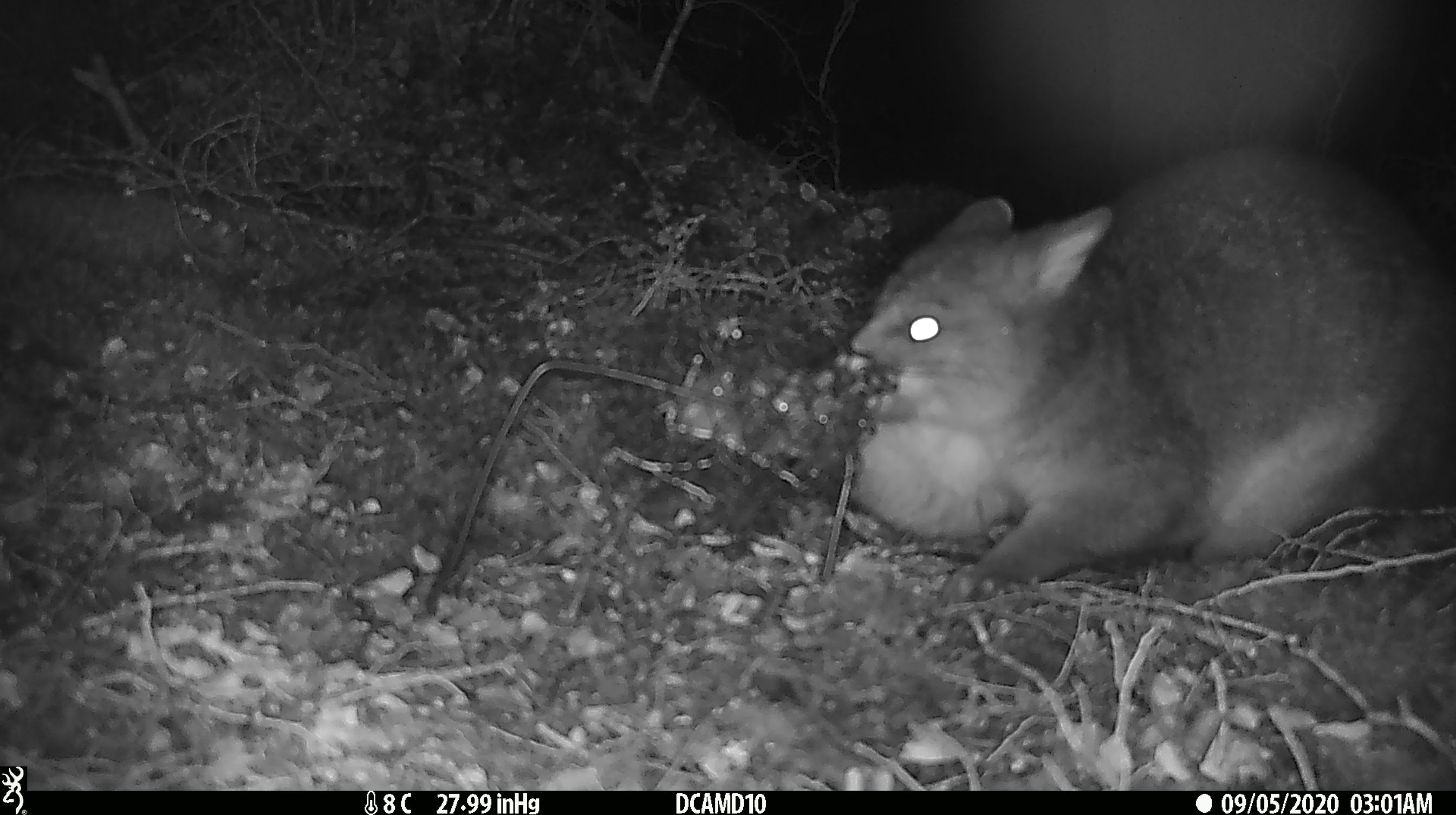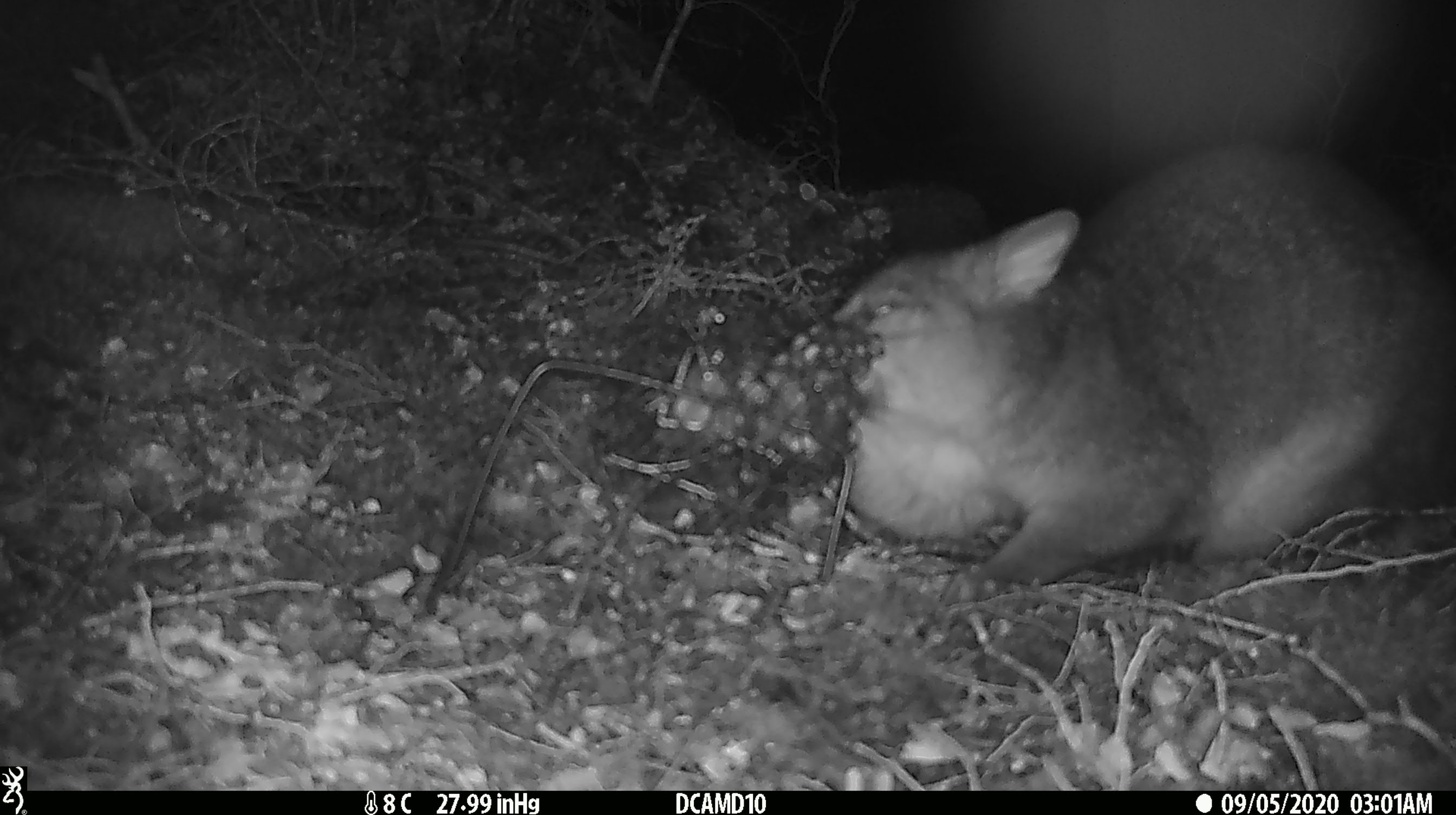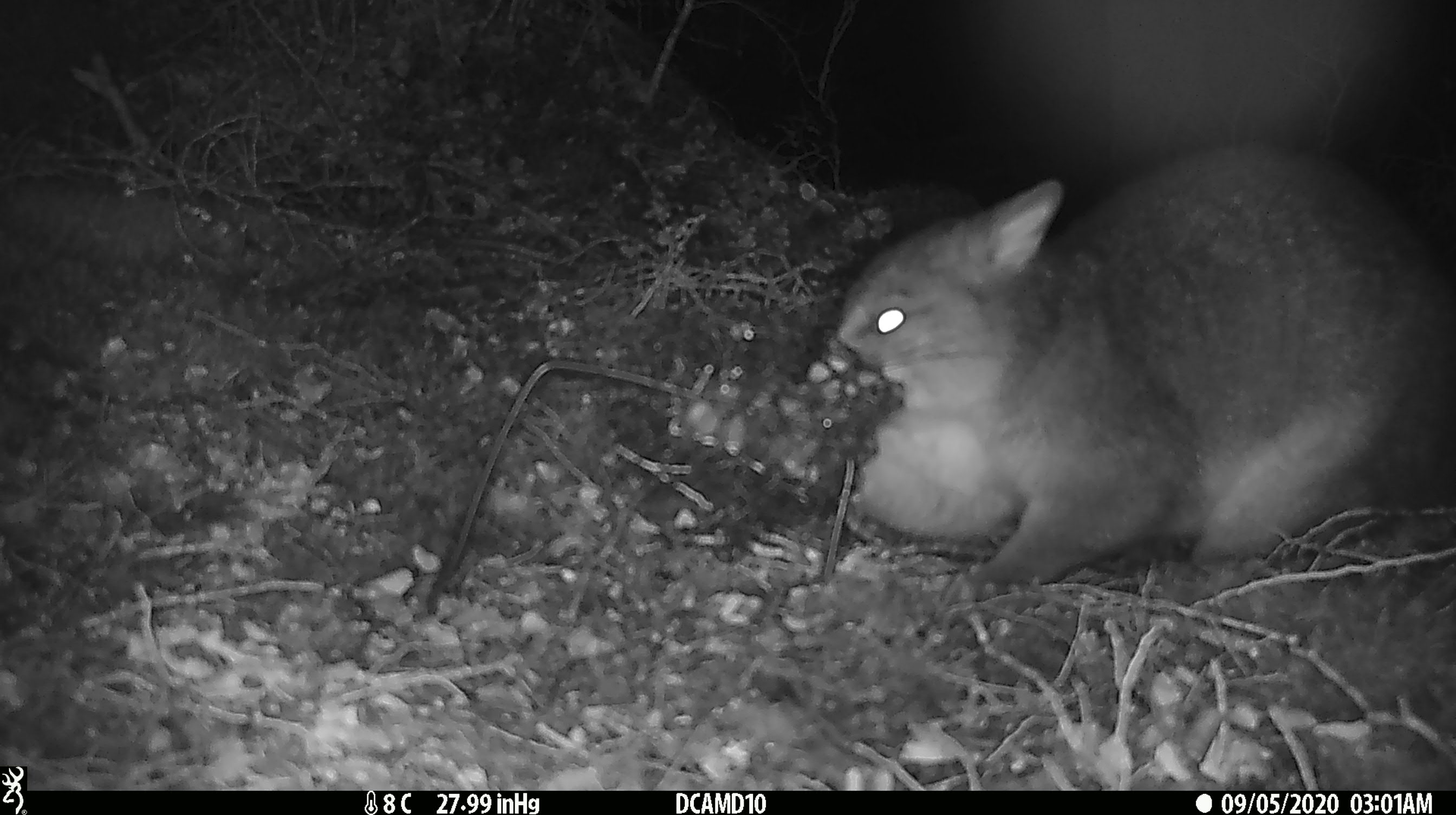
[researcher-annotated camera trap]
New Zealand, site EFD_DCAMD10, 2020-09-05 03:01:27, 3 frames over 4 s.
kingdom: Animalia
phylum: Chordata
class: Mammalia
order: Diprotodontia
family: Phalangeridae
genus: Trichosurus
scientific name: Trichosurus vulpecula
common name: common brushtail possum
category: possum